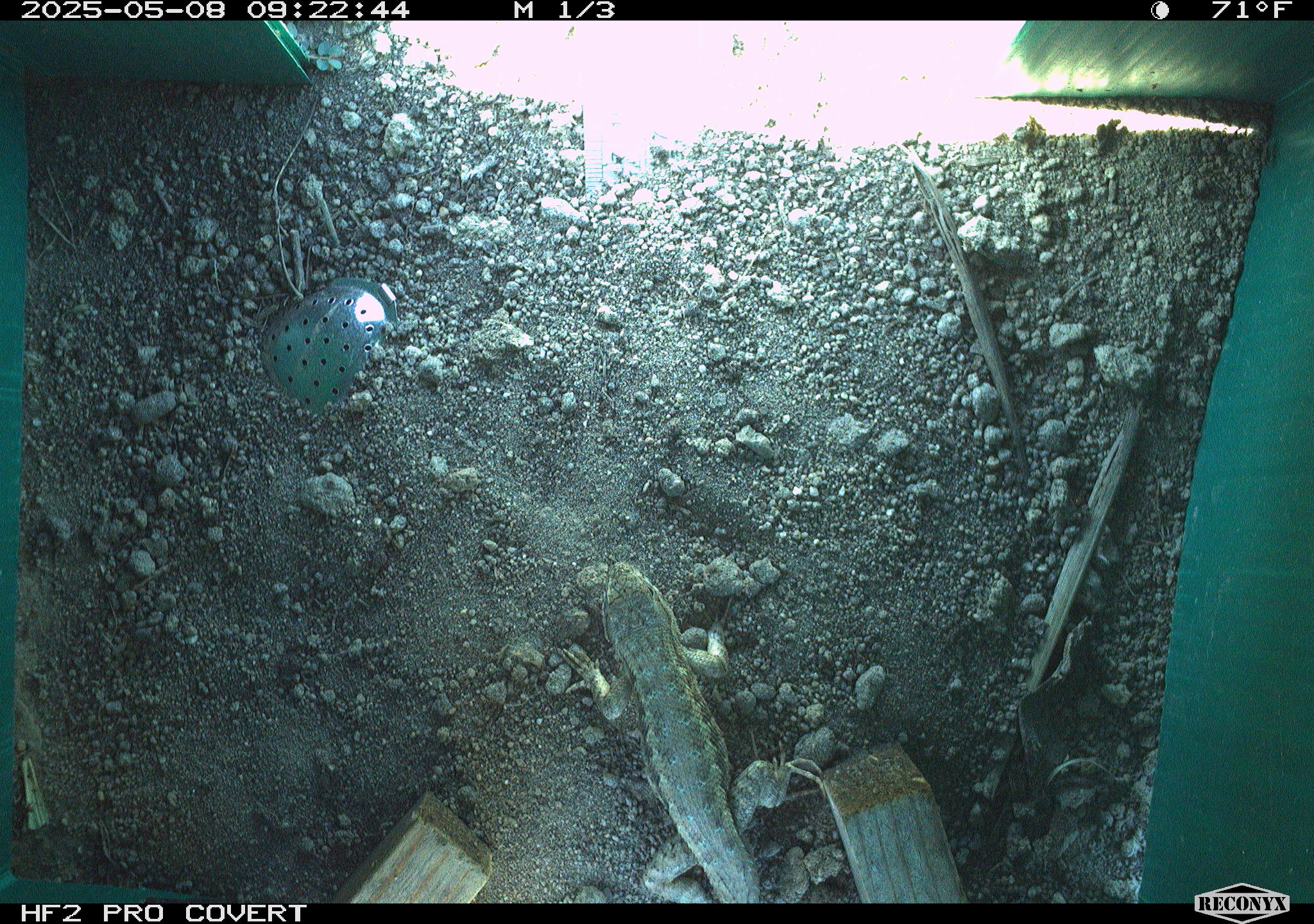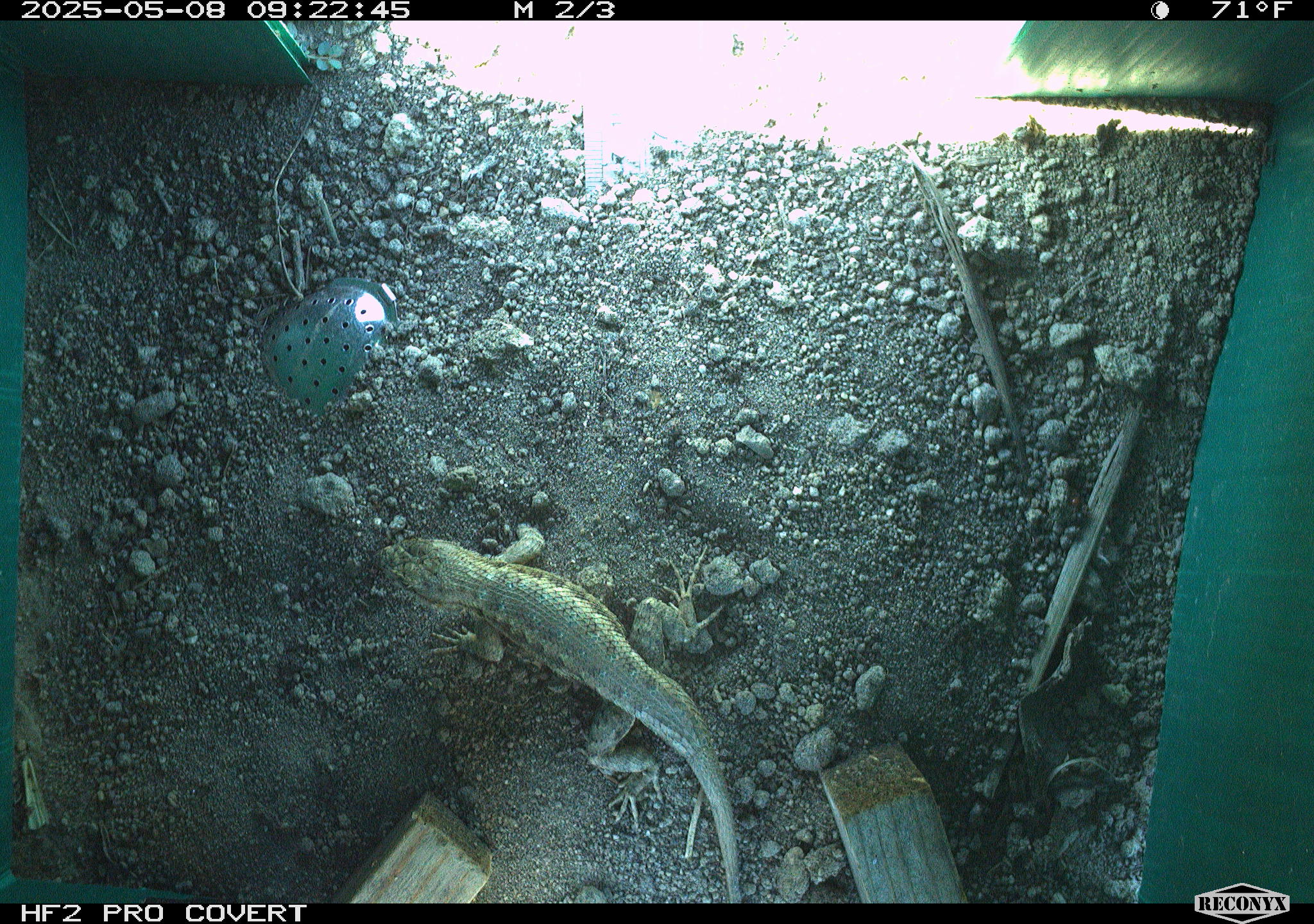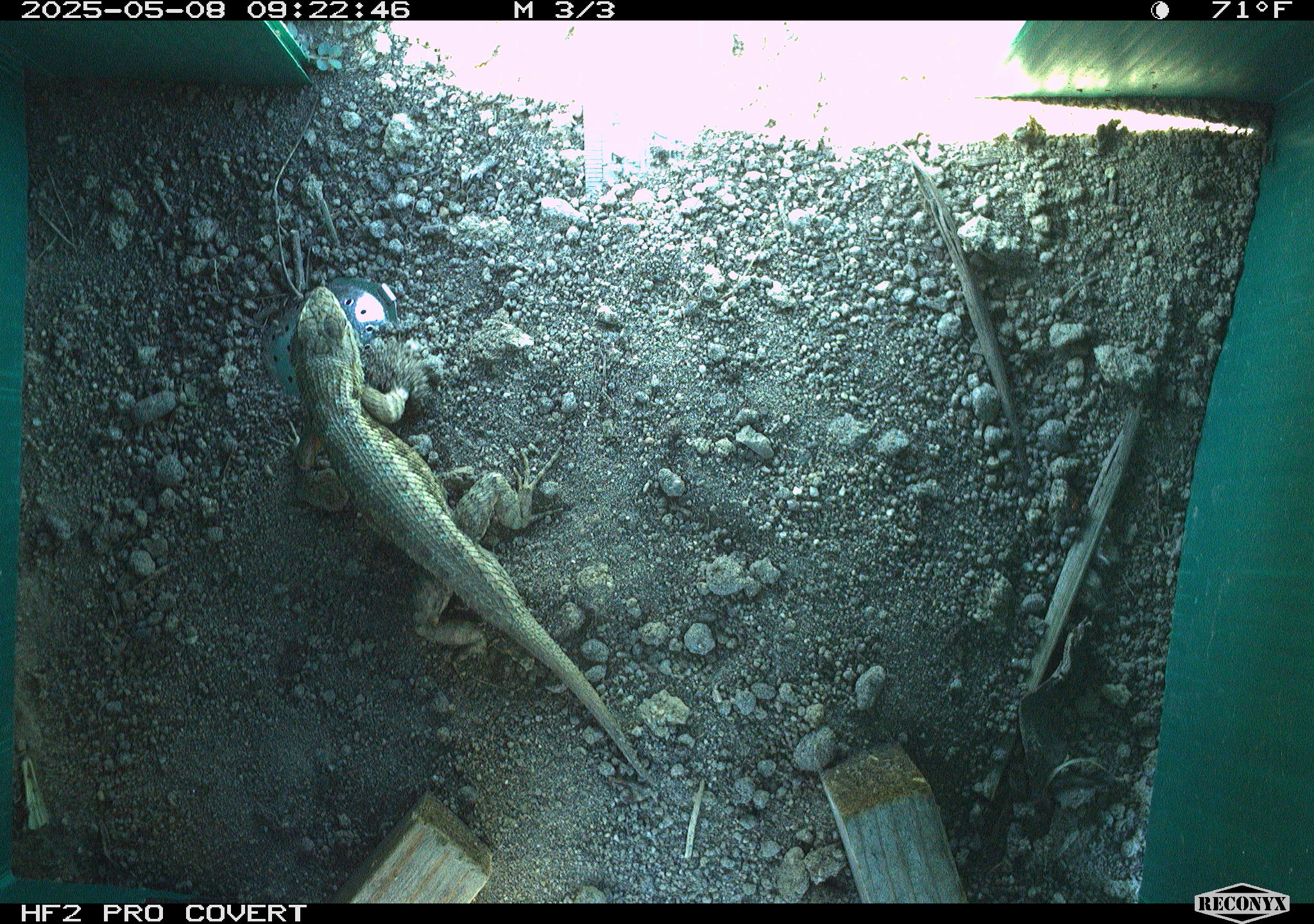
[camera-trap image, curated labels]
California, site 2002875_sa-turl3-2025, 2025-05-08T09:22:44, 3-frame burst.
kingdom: Animalia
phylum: Chordata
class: Reptilia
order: Squamata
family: Phrynosomatidae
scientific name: Phrynosomatidae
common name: north american spiny lizards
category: sceloporus/uta species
Sceloporus/uta species (north american spiny lizards) (Phrynosomatidae).